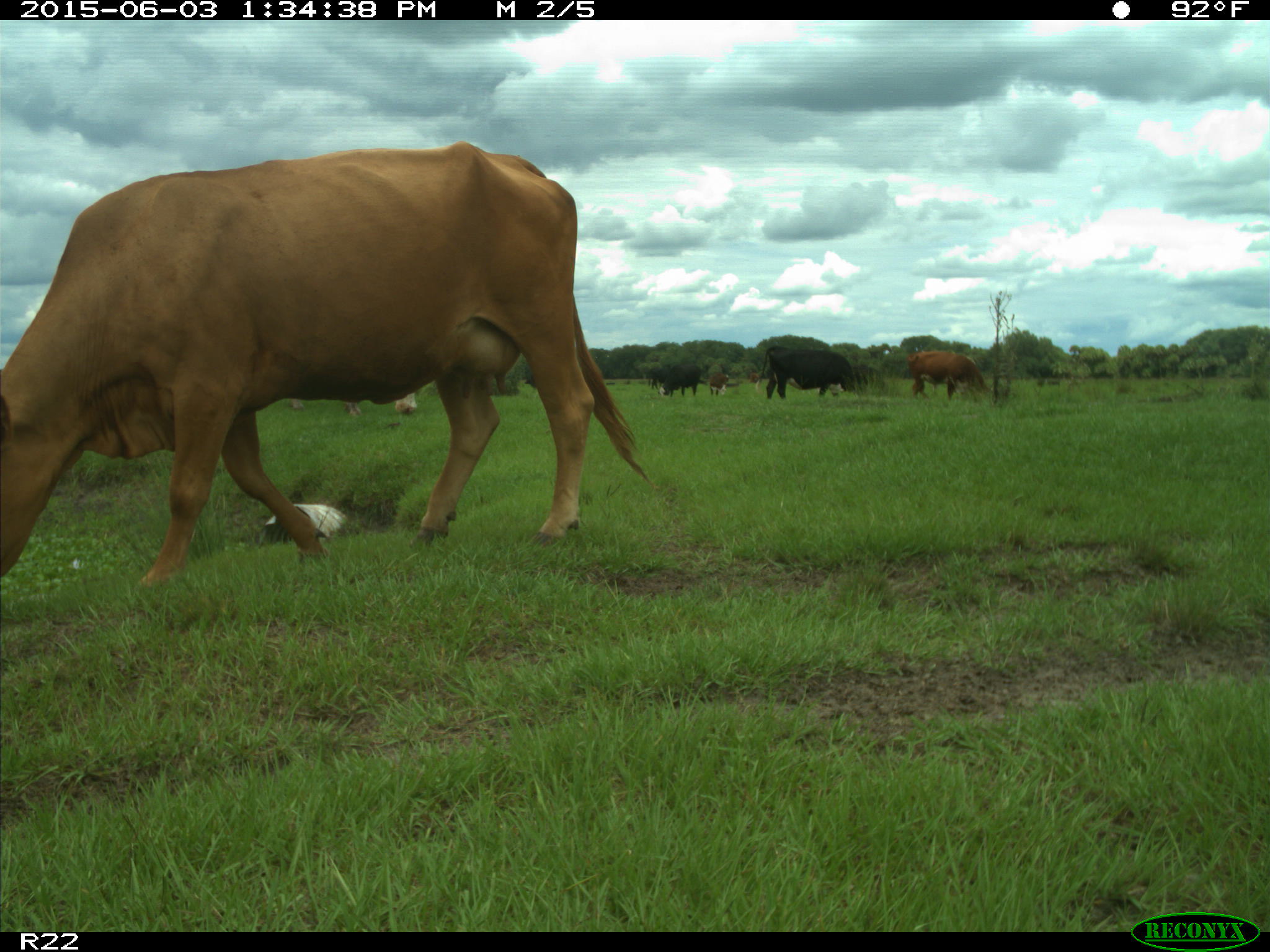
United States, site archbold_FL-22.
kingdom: Animalia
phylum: Chordata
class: Mammalia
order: Artiodactyla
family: Bovidae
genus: Bos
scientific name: Bos taurus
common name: domestic cow